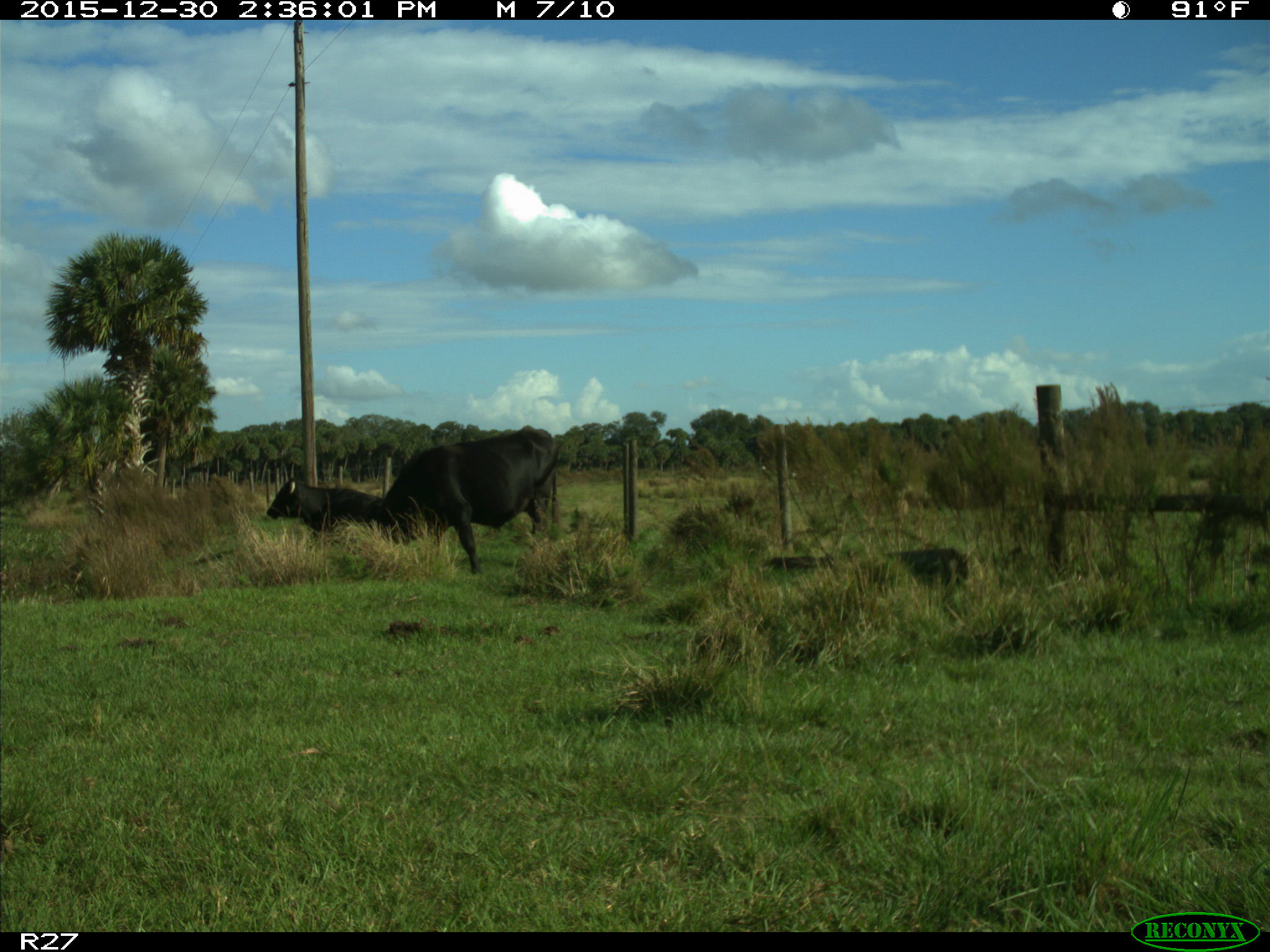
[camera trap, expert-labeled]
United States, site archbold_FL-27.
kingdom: Animalia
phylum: Chordata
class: Mammalia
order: Artiodactyla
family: Bovidae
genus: Bos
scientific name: Bos taurus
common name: domestic cow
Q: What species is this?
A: Bos taurus (domestic cow).